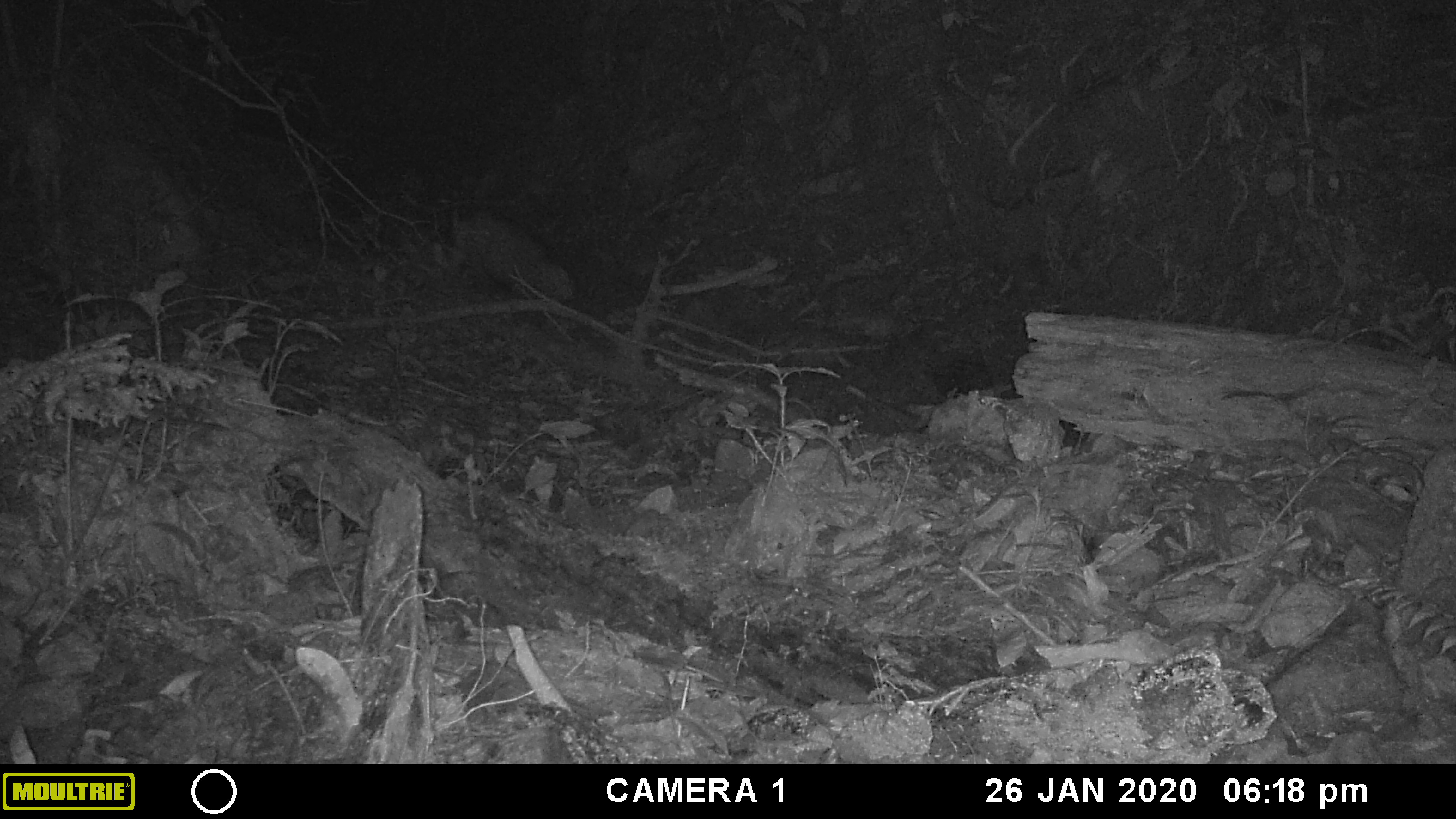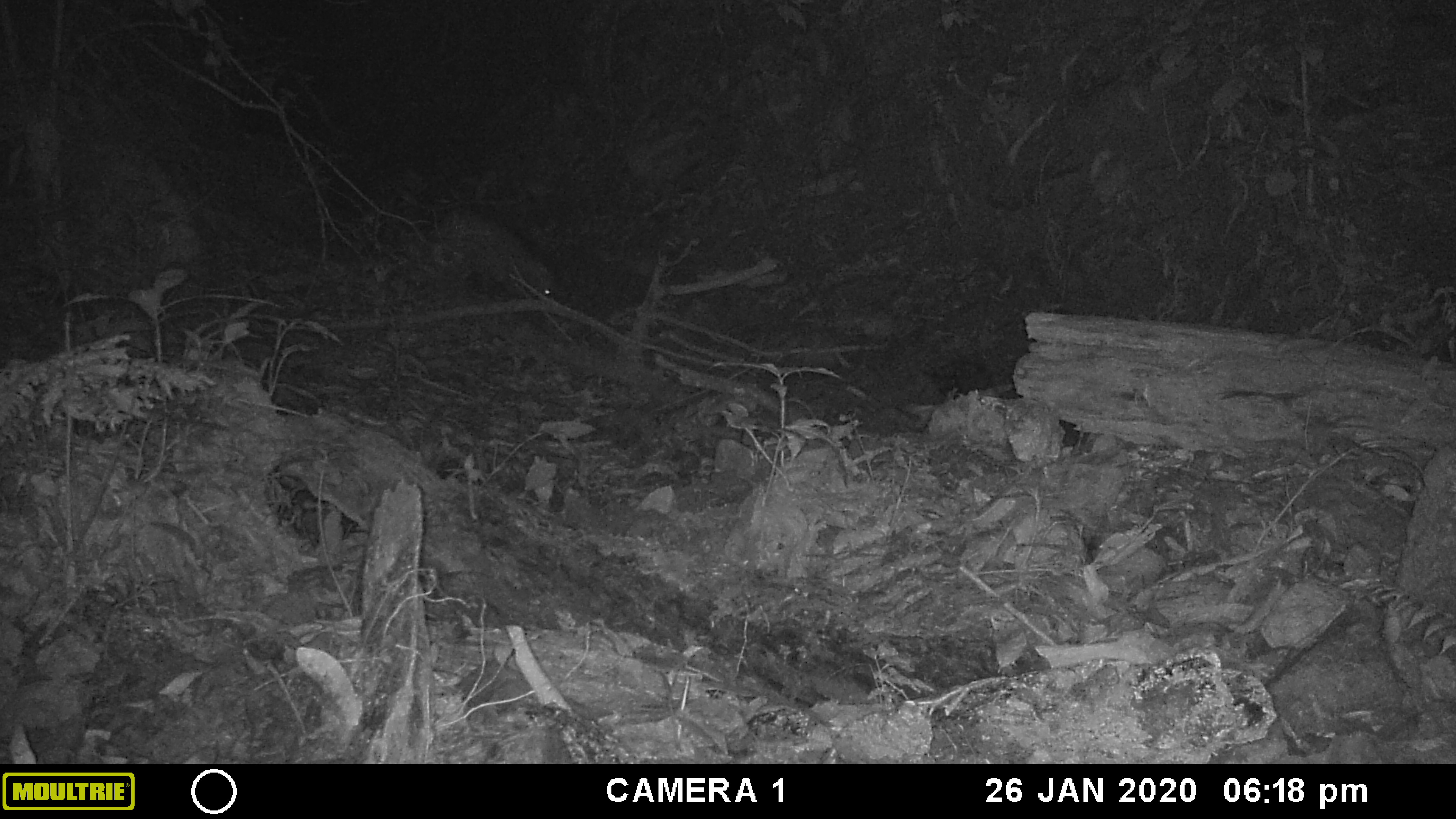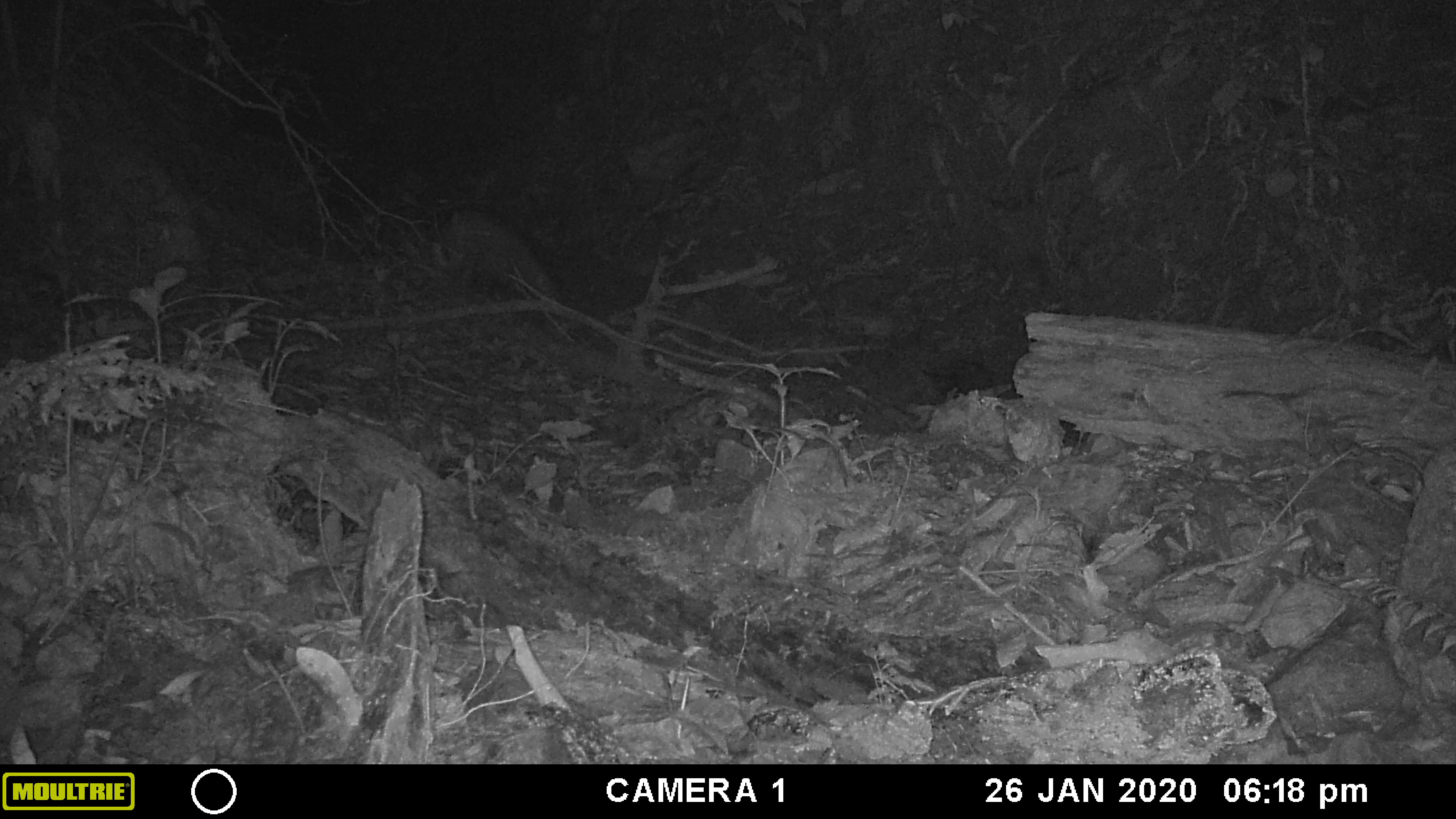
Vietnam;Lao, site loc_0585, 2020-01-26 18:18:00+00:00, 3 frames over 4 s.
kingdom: Animalia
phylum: Chordata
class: Mammalia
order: Artiodactyla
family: Suidae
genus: Sus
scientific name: Sus scrofa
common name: eurasian wild pig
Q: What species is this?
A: Eurasian wild pig (Sus scrofa).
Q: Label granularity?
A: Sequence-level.